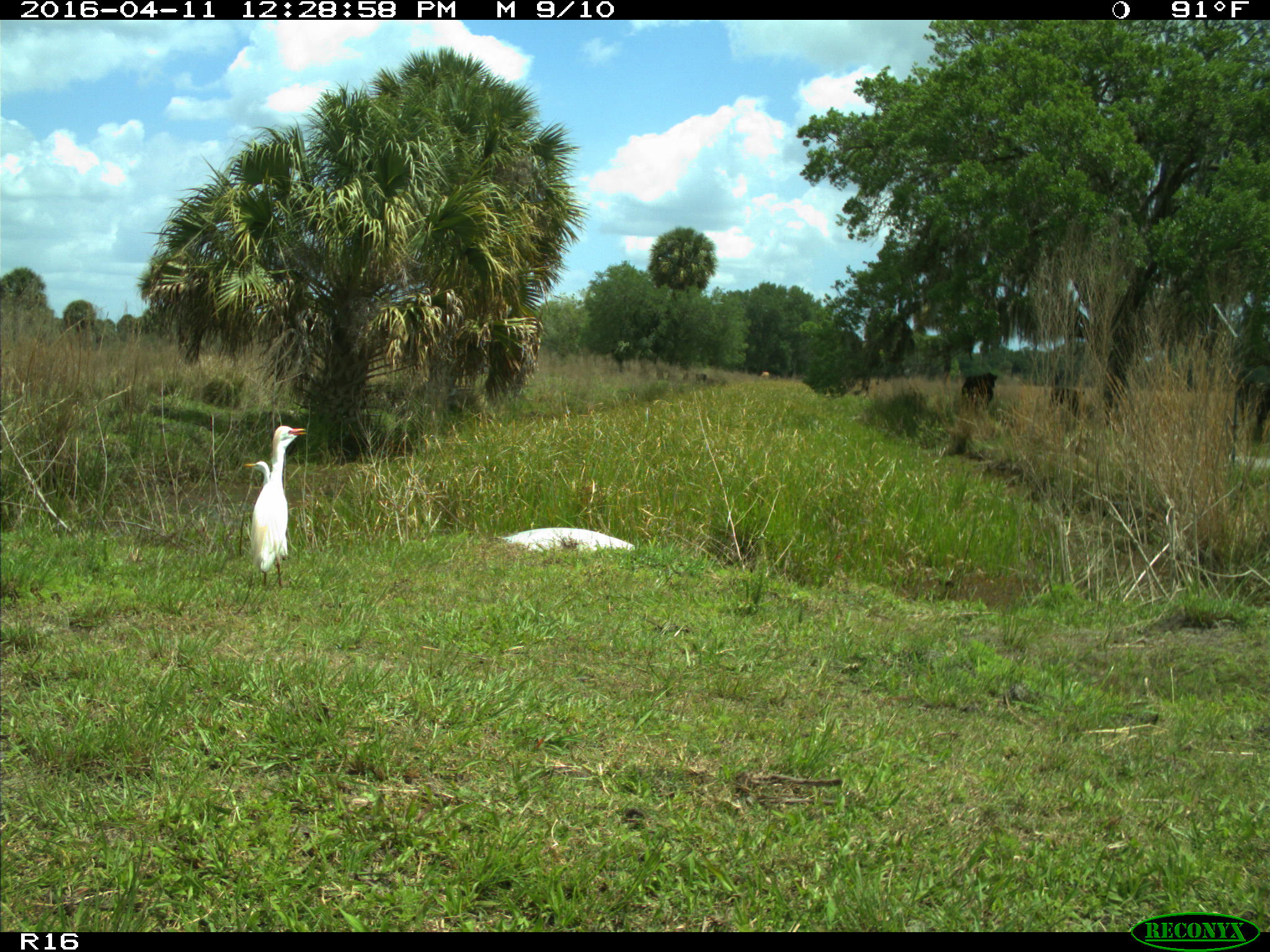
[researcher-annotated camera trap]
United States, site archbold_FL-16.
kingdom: Animalia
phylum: Chordata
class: Aves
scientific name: Aves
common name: birds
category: unidentified bird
Unidentified bird (birds) (Aves).